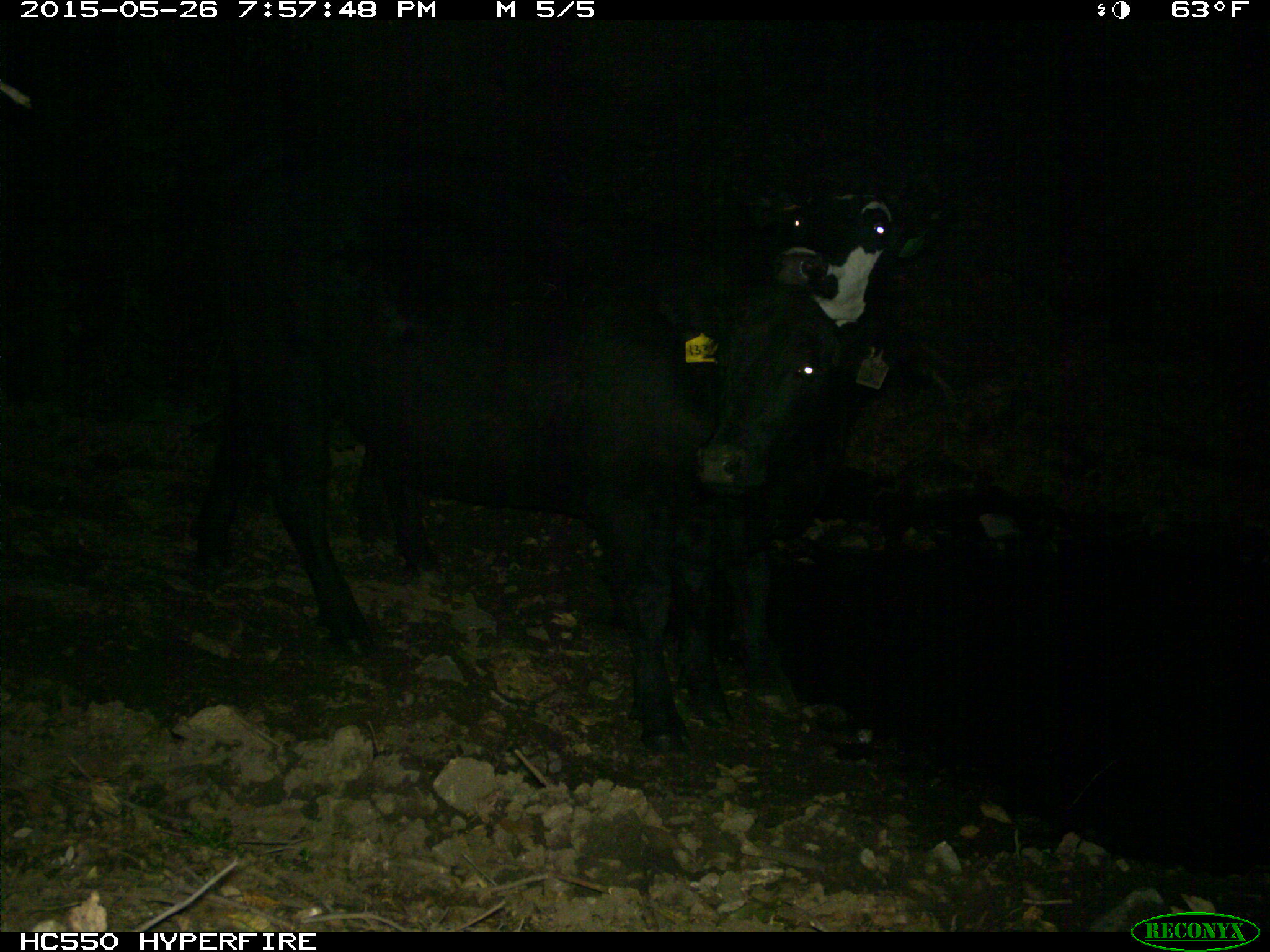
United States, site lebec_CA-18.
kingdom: Animalia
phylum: Chordata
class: Mammalia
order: Artiodactyla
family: Bovidae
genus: Bos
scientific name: Bos taurus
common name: domestic cow